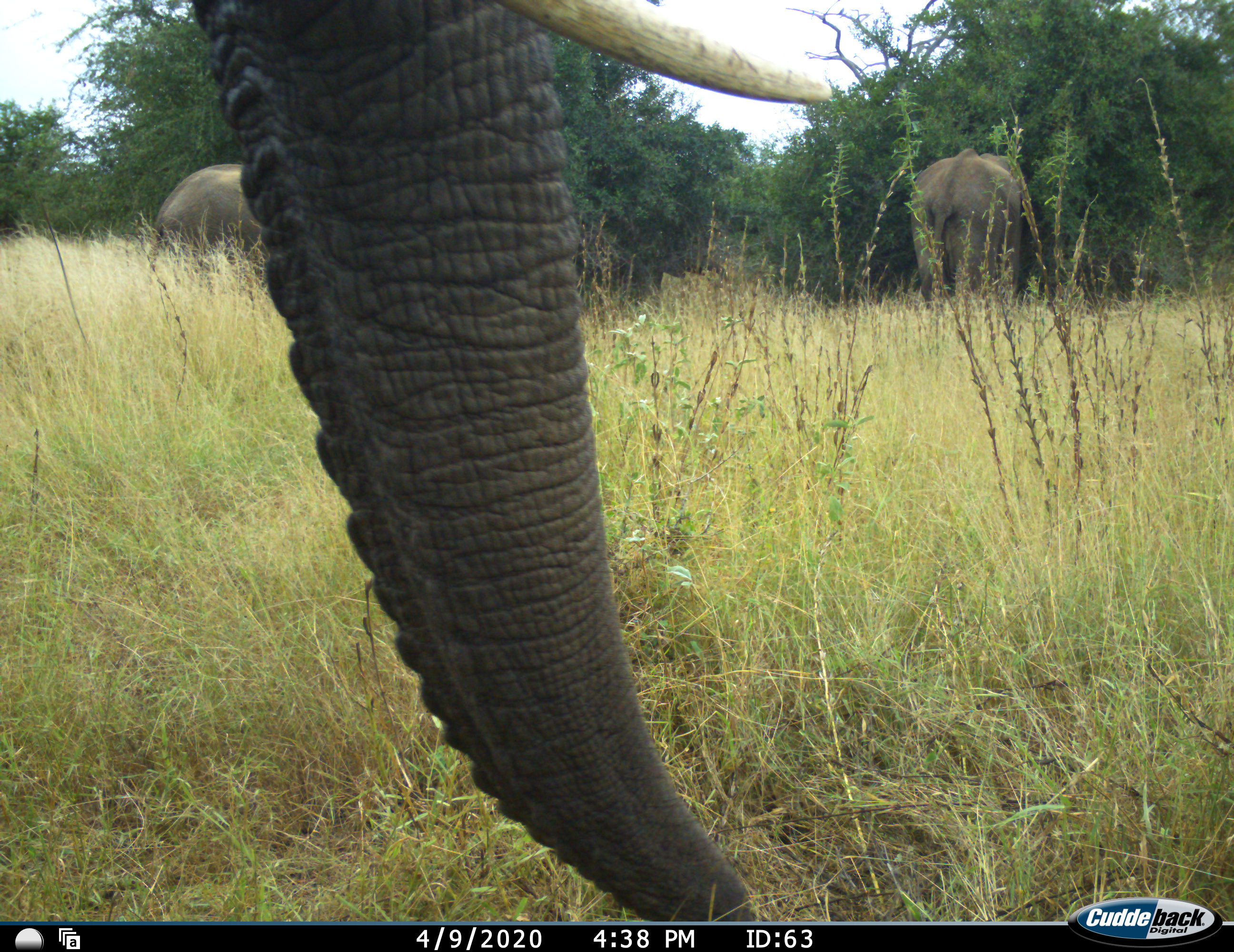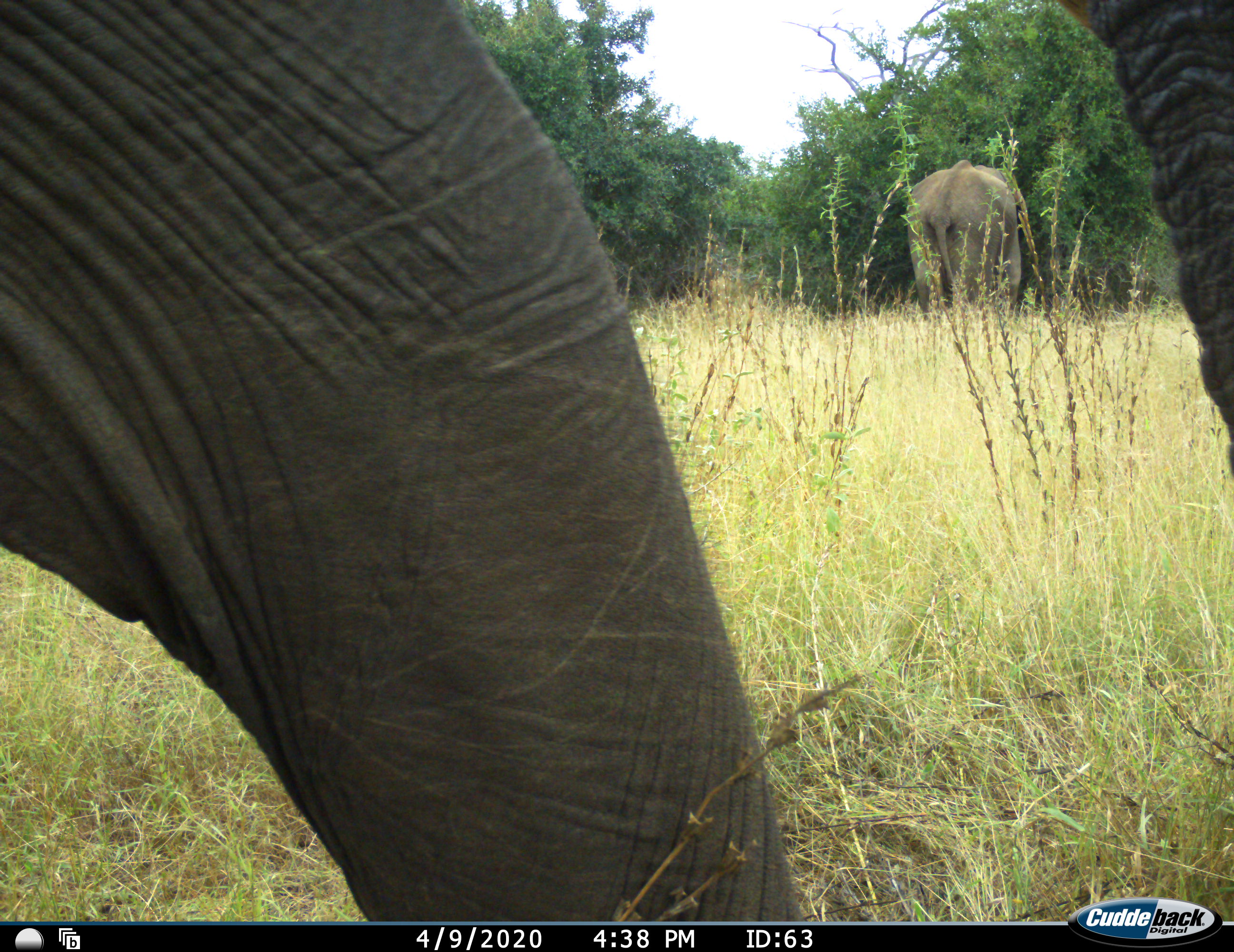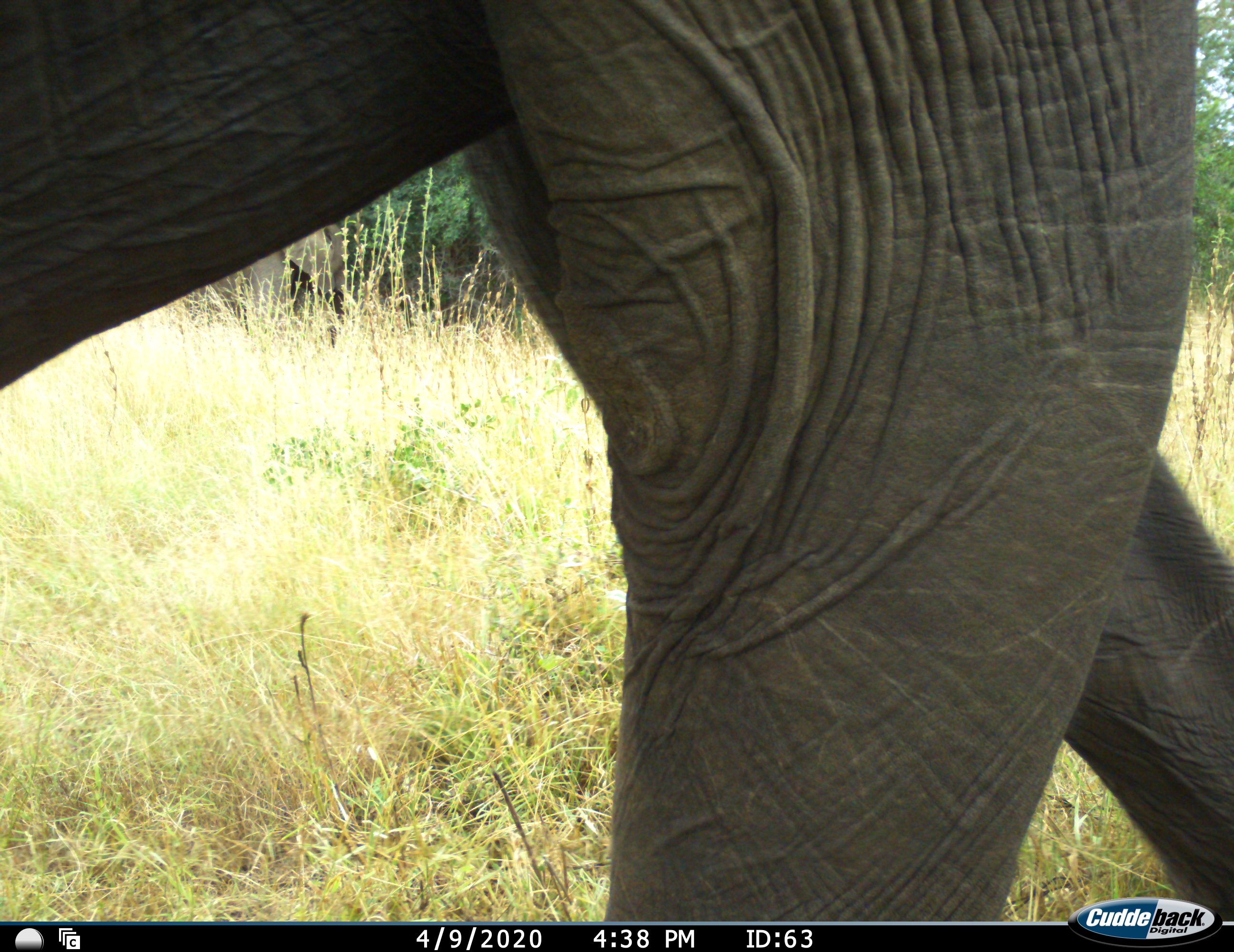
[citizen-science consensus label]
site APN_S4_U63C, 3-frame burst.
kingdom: Animalia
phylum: Chordata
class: Mammalia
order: Proboscidea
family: Elephantidae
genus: Loxodonta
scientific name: Loxodonta africana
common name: african bush elephant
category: elephant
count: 3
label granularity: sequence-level